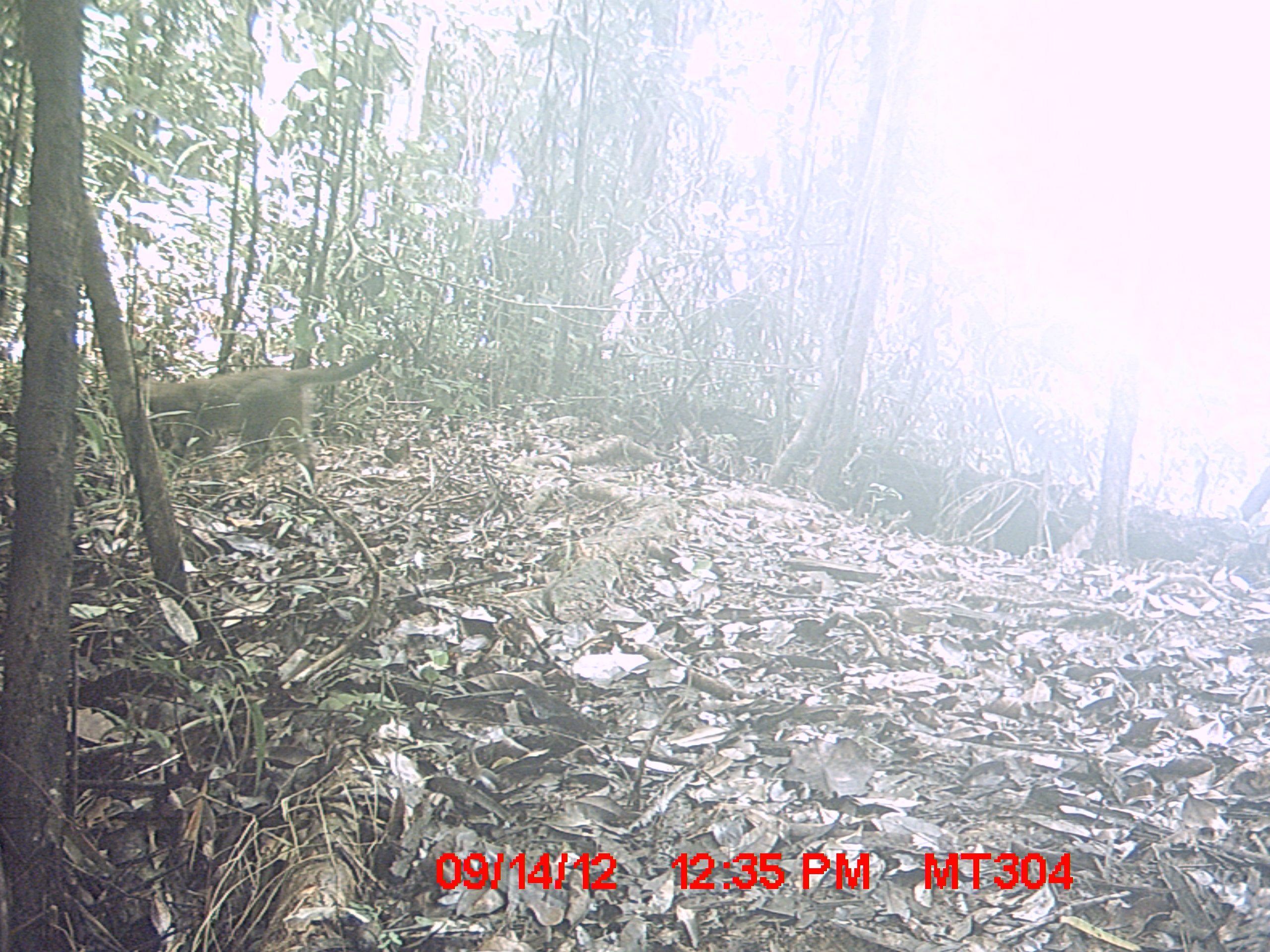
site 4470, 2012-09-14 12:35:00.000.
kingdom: Animalia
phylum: Chordata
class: Mammalia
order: Carnivora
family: Canidae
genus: Canis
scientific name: Canis familiaris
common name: domestic dog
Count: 1.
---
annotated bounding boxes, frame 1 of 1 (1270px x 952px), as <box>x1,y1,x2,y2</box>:
canis familiaris: <box>143,353,380,484</box>